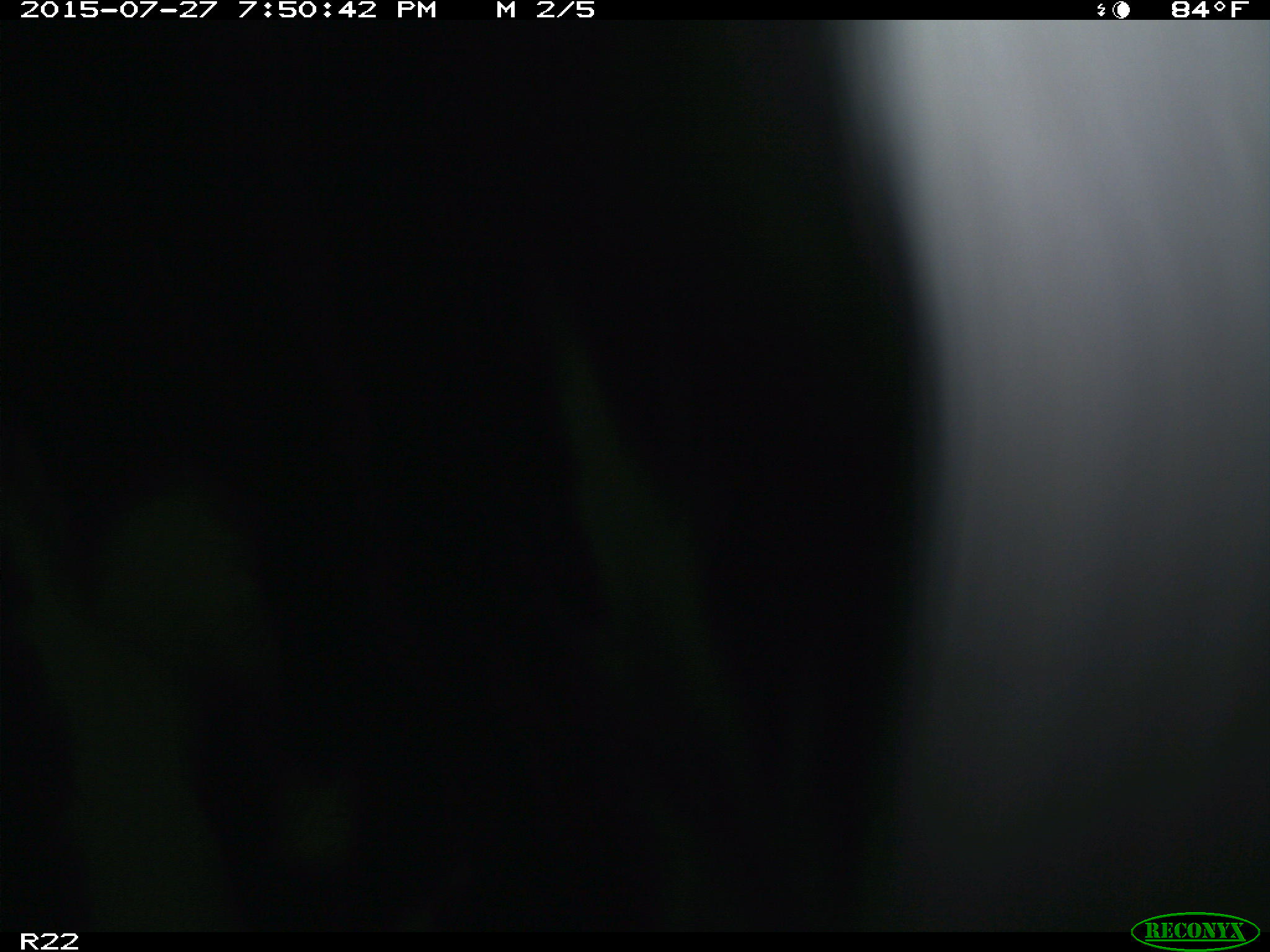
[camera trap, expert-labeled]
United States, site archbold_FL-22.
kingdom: Animalia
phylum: Chordata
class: Mammalia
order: Artiodactyla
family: Bovidae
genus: Bos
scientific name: Bos taurus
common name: domestic cow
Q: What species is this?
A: Bos taurus (domestic cow).